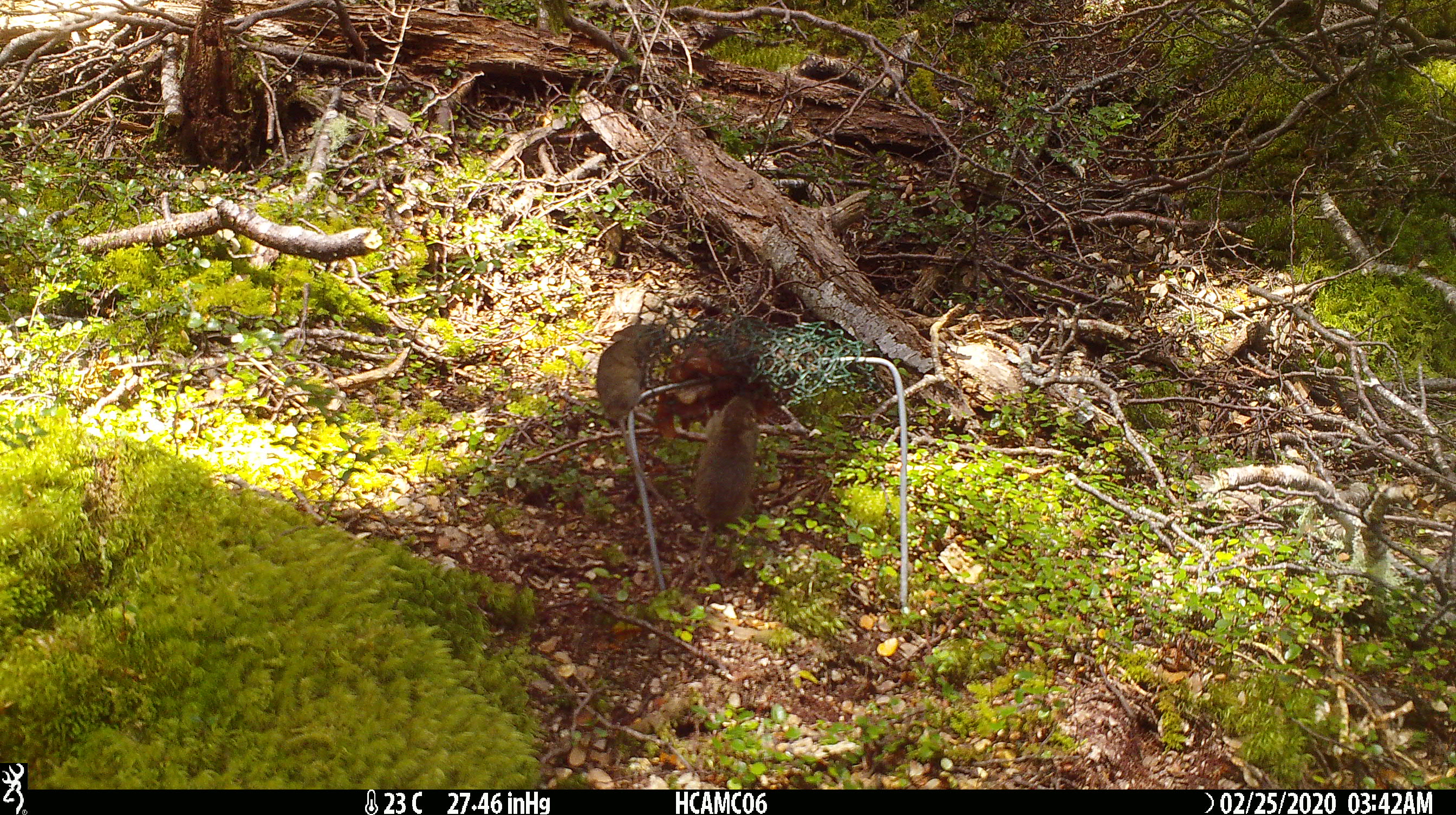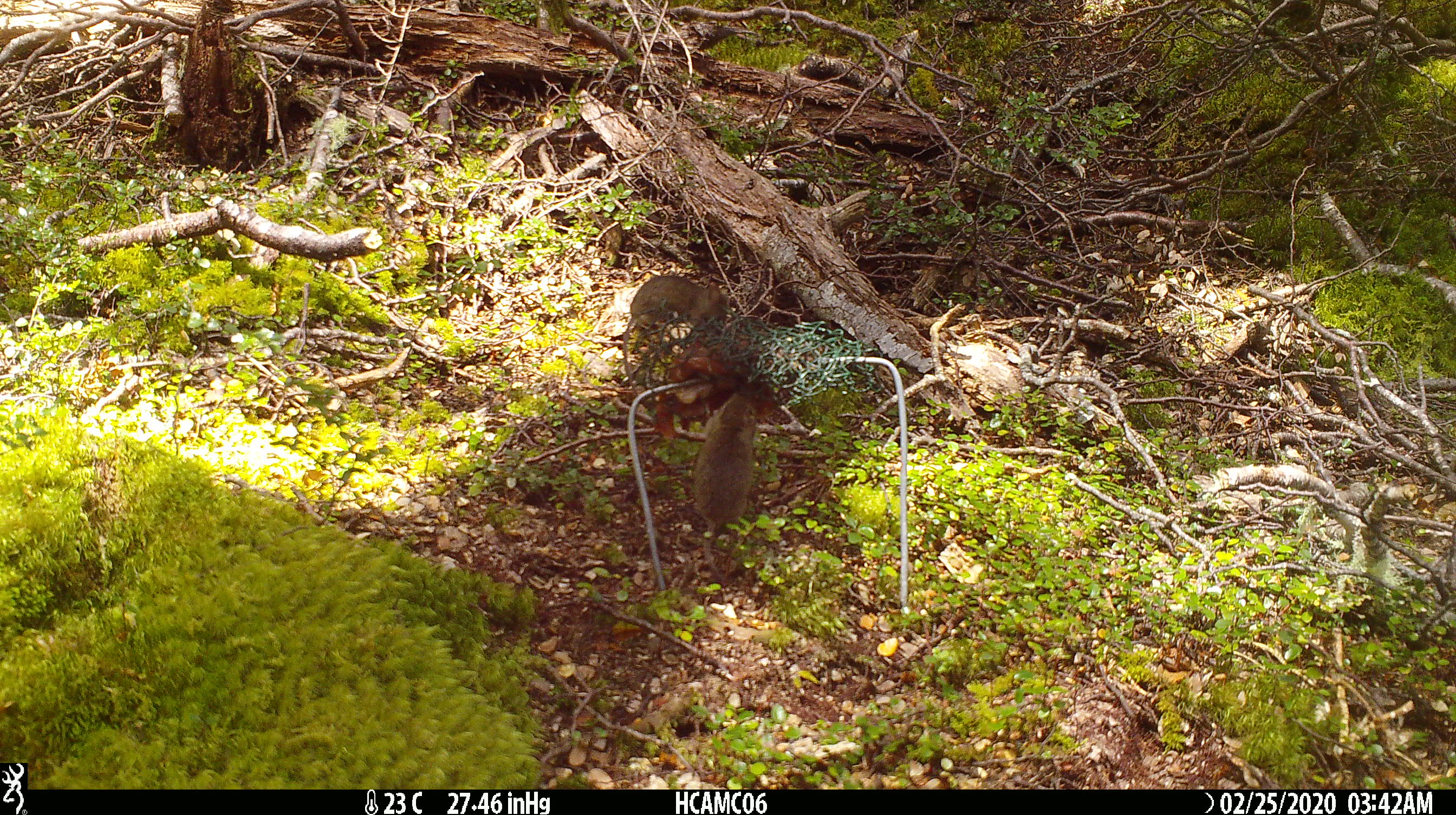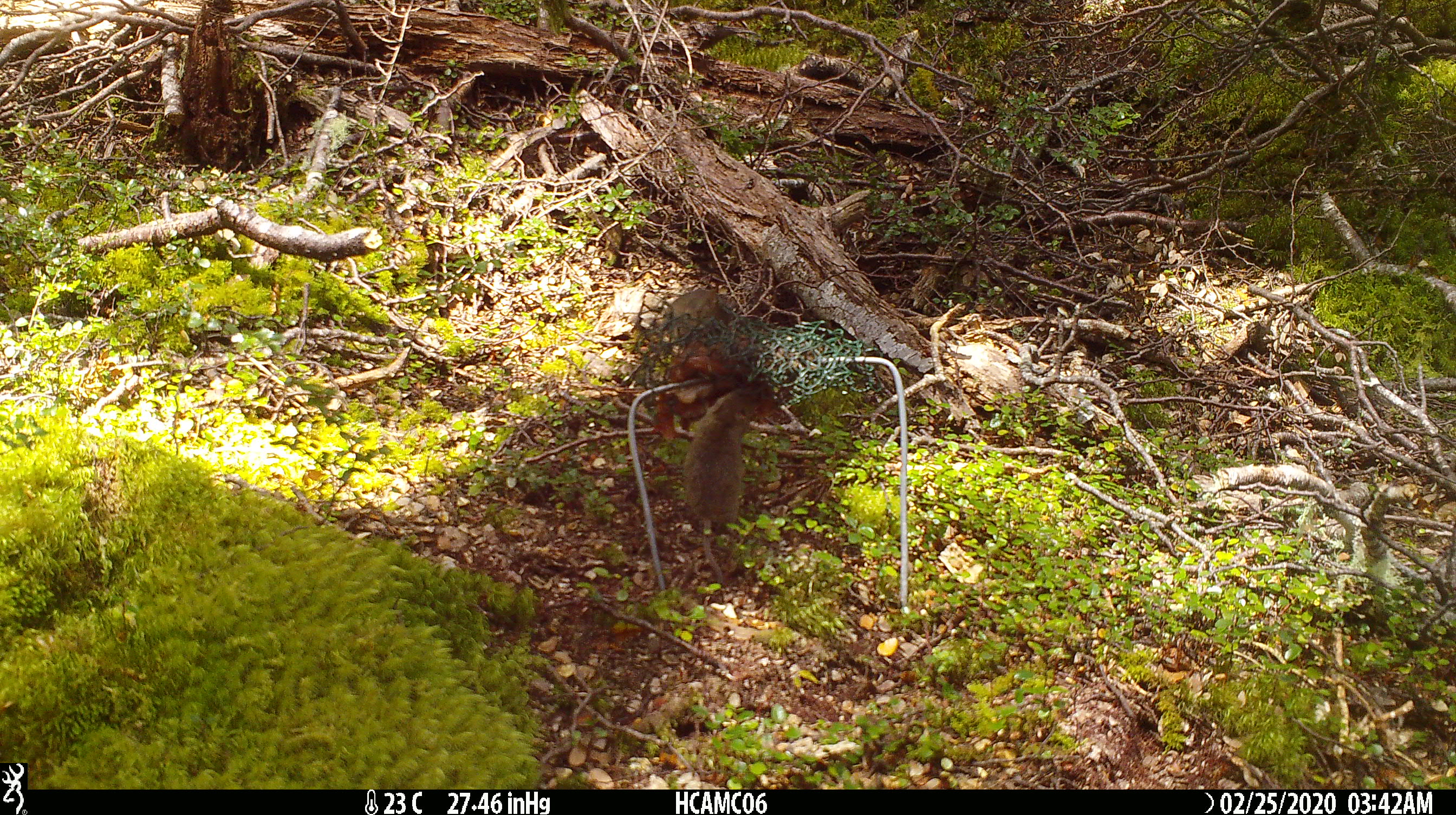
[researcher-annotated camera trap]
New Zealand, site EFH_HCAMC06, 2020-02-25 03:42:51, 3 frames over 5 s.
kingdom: Animalia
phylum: Chordata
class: Mammalia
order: Rodentia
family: Muridae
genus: Mus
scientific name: Mus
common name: mouse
Mouse (Mus).